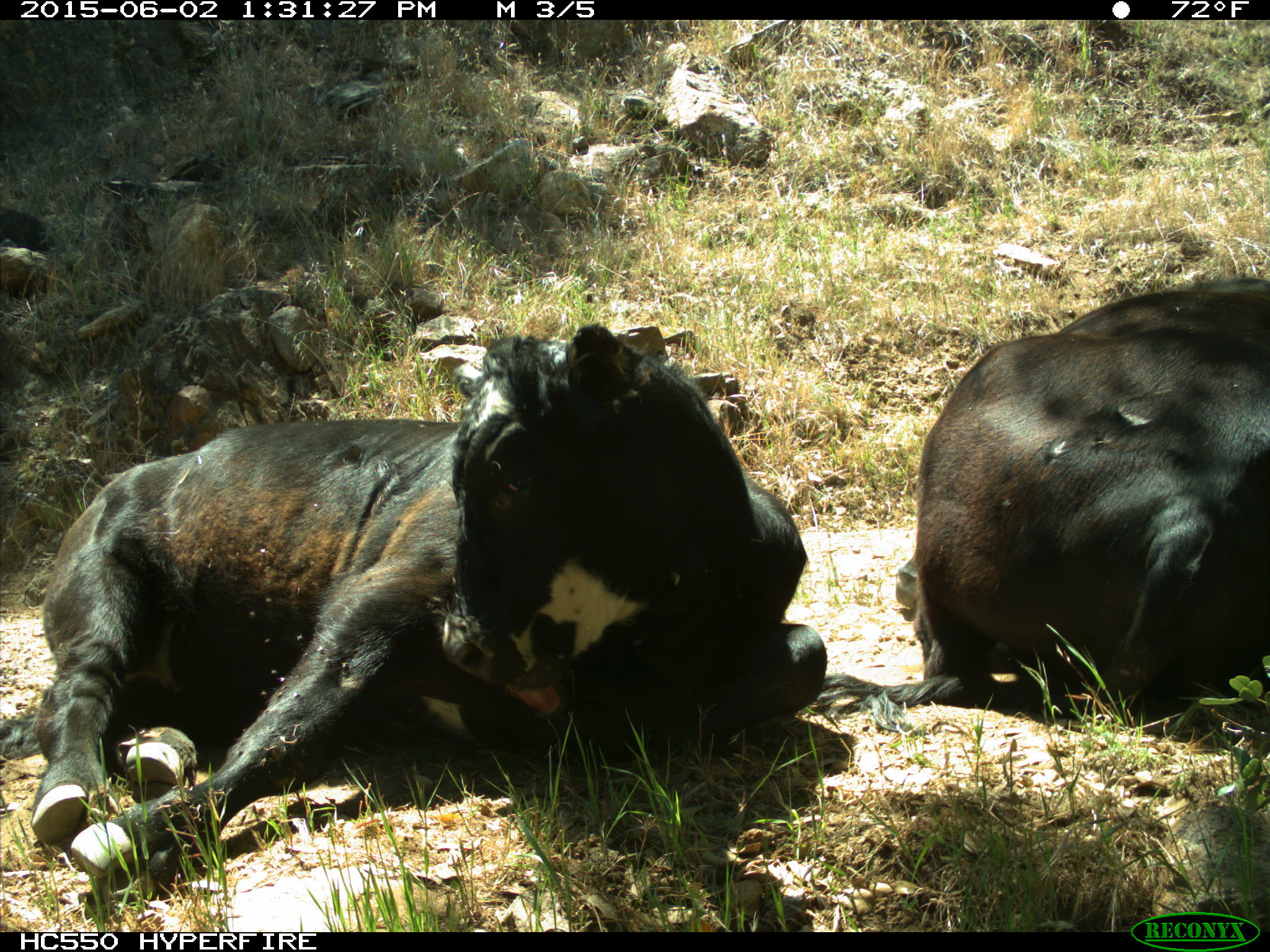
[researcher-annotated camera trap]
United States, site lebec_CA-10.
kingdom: Animalia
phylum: Chordata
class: Mammalia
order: Artiodactyla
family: Bovidae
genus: Bos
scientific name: Bos taurus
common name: domestic cow